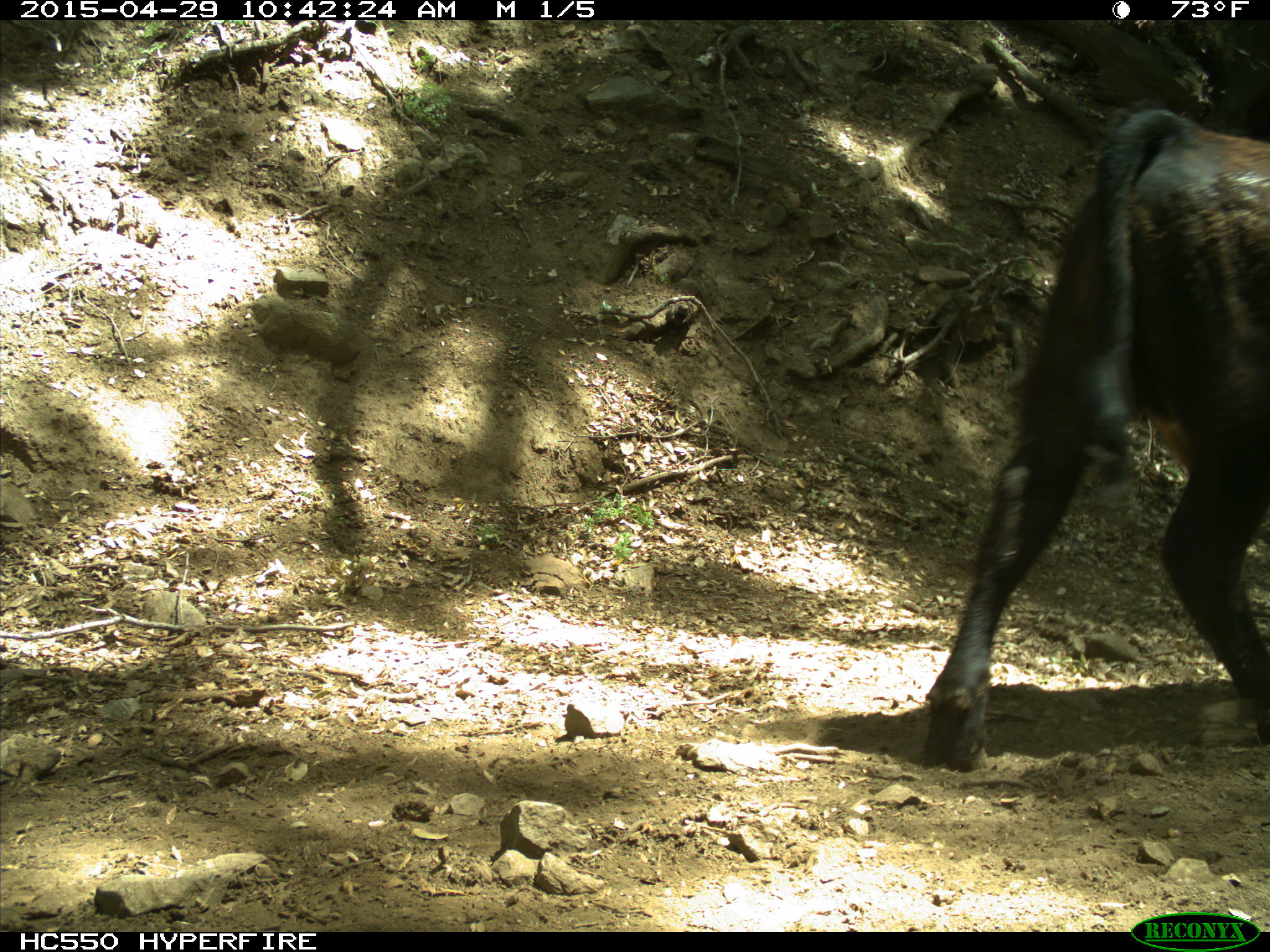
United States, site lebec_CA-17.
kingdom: Animalia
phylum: Chordata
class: Mammalia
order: Artiodactyla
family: Bovidae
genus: Bos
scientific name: Bos taurus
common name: domestic cow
Bos taurus (domestic cow).